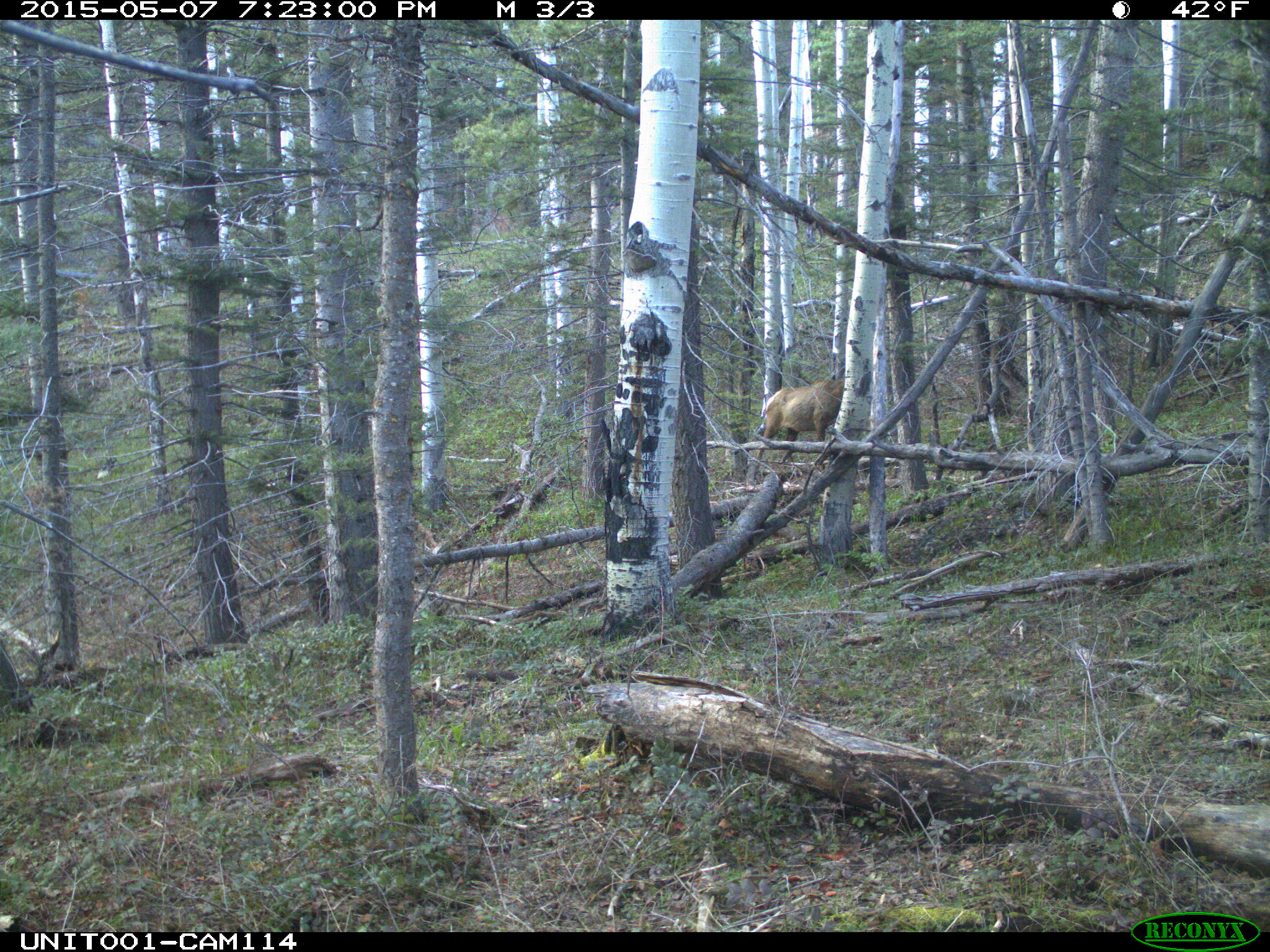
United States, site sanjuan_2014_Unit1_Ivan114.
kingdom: Animalia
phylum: Chordata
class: Mammalia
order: Artiodactyla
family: Cervidae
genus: Cervus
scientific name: Cervus elaphus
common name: red deer